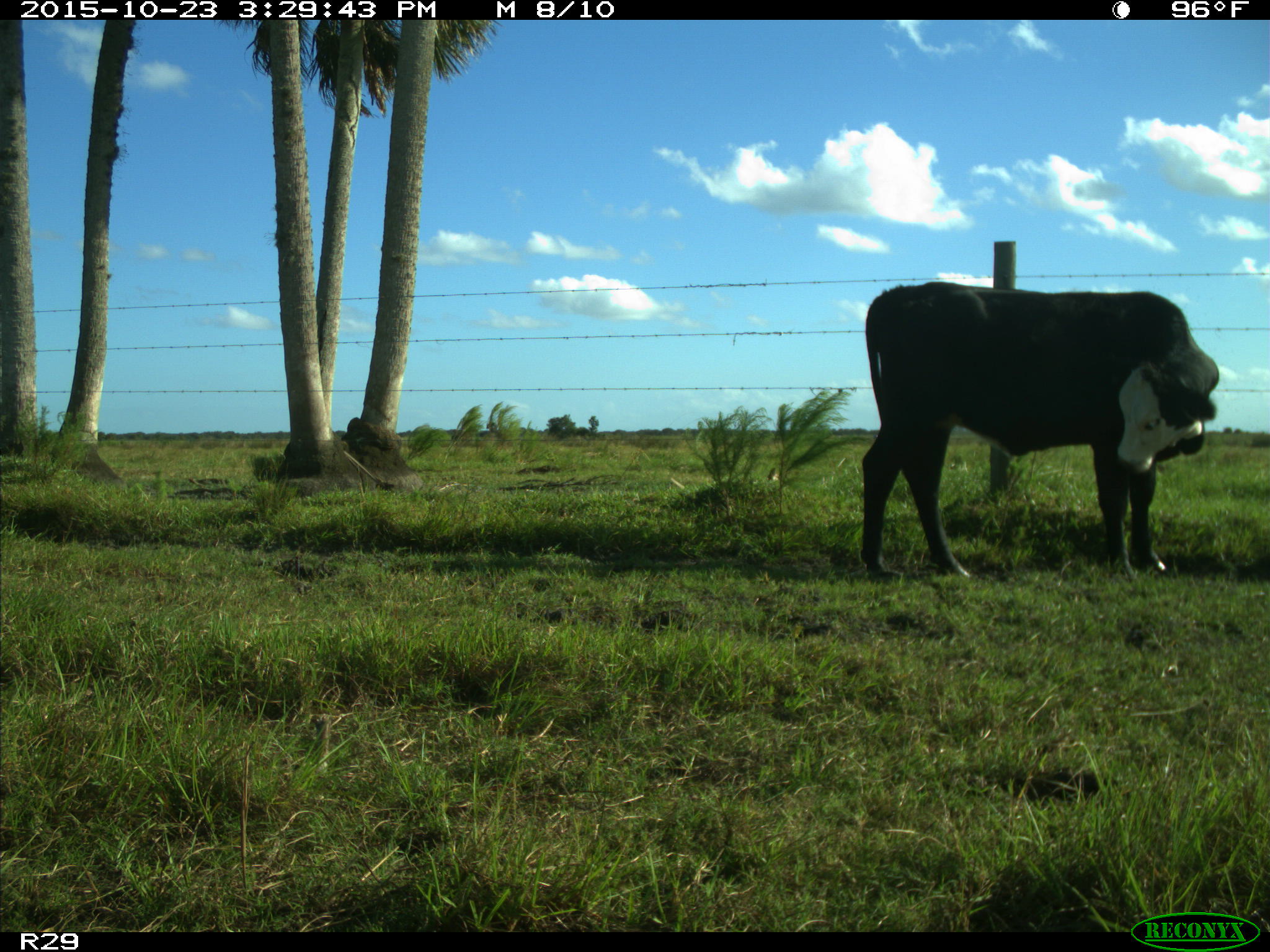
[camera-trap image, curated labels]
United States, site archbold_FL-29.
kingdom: Animalia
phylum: Chordata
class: Mammalia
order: Artiodactyla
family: Bovidae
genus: Bos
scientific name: Bos taurus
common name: domestic cow